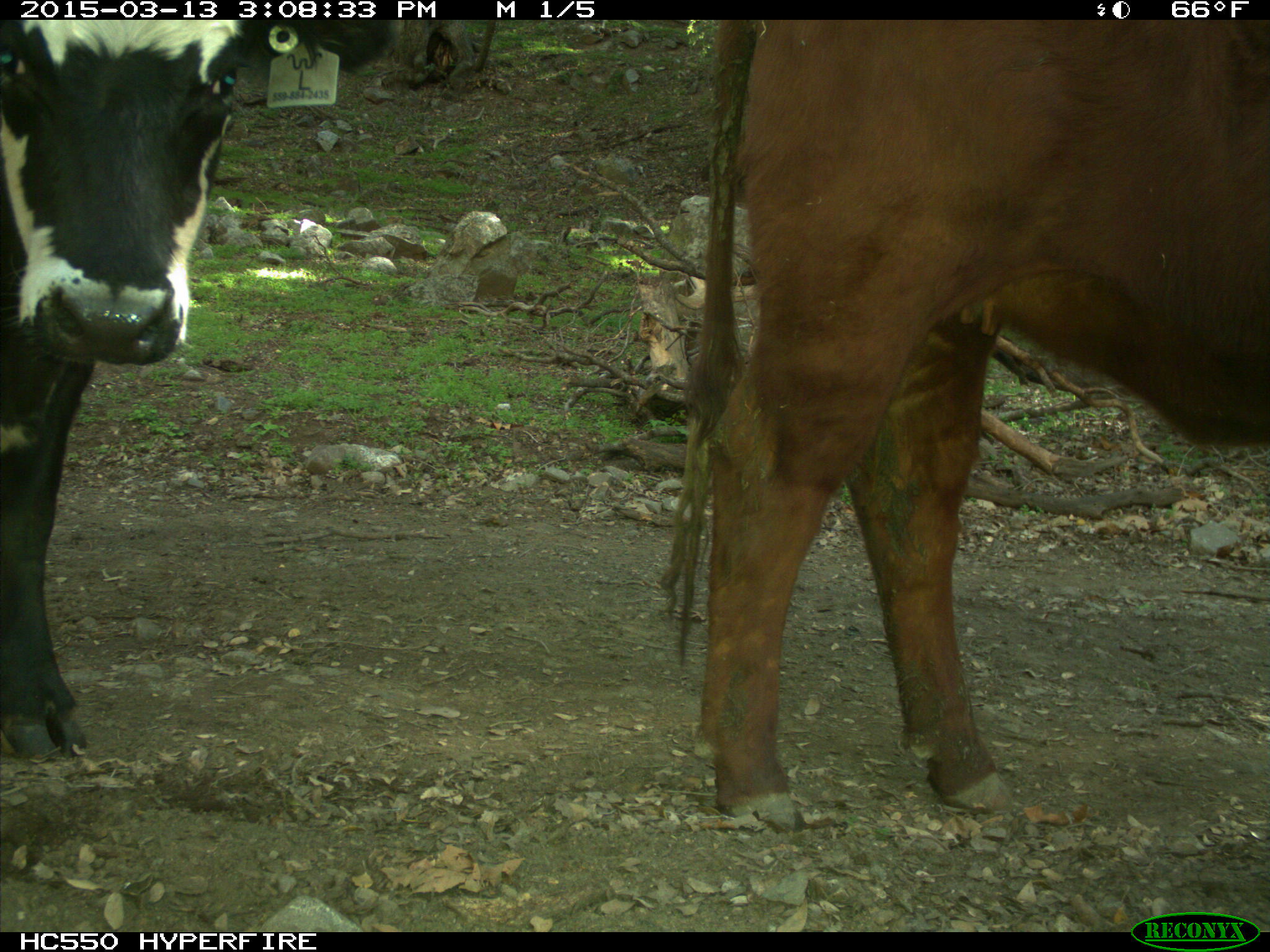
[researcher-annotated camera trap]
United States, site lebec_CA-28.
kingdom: Animalia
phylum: Chordata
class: Mammalia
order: Artiodactyla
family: Bovidae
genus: Bos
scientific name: Bos taurus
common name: domestic cow